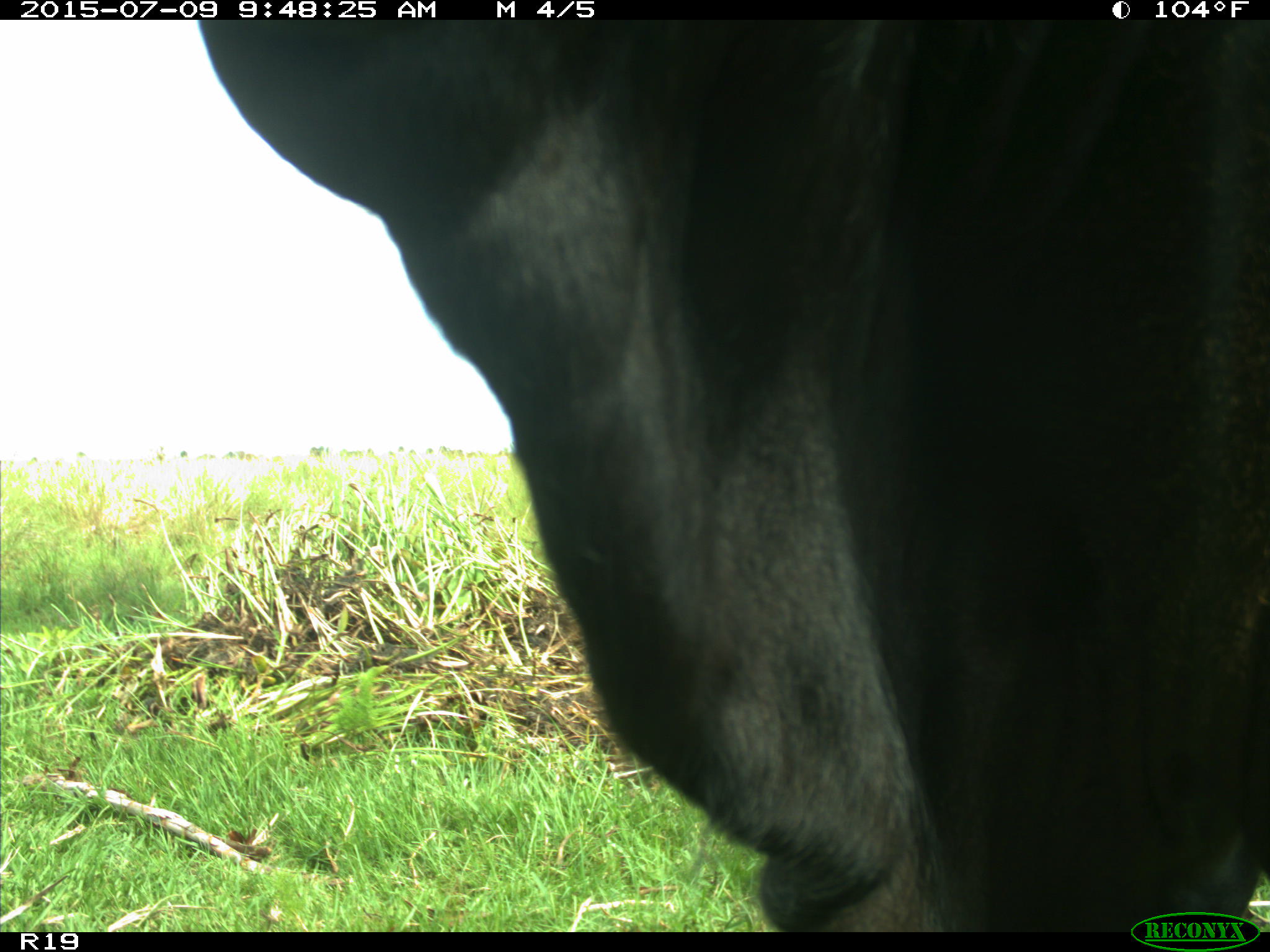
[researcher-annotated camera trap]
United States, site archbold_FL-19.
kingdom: Animalia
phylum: Chordata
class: Mammalia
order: Artiodactyla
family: Bovidae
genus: Bos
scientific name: Bos taurus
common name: domestic cow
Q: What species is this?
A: Bos taurus (domestic cow).